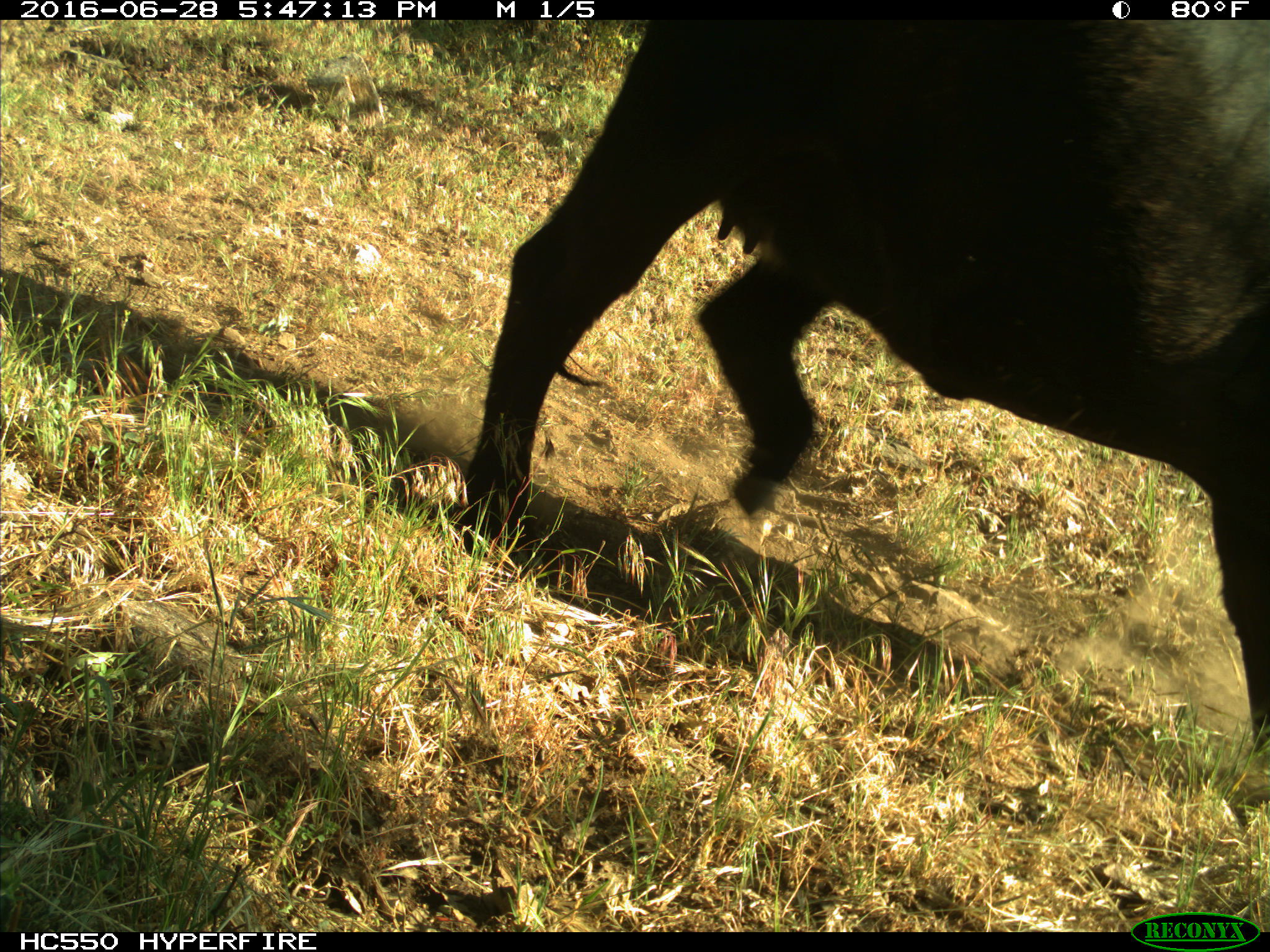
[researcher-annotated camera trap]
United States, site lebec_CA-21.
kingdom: Animalia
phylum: Chordata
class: Mammalia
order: Artiodactyla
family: Bovidae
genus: Bos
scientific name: Bos taurus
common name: domestic cow